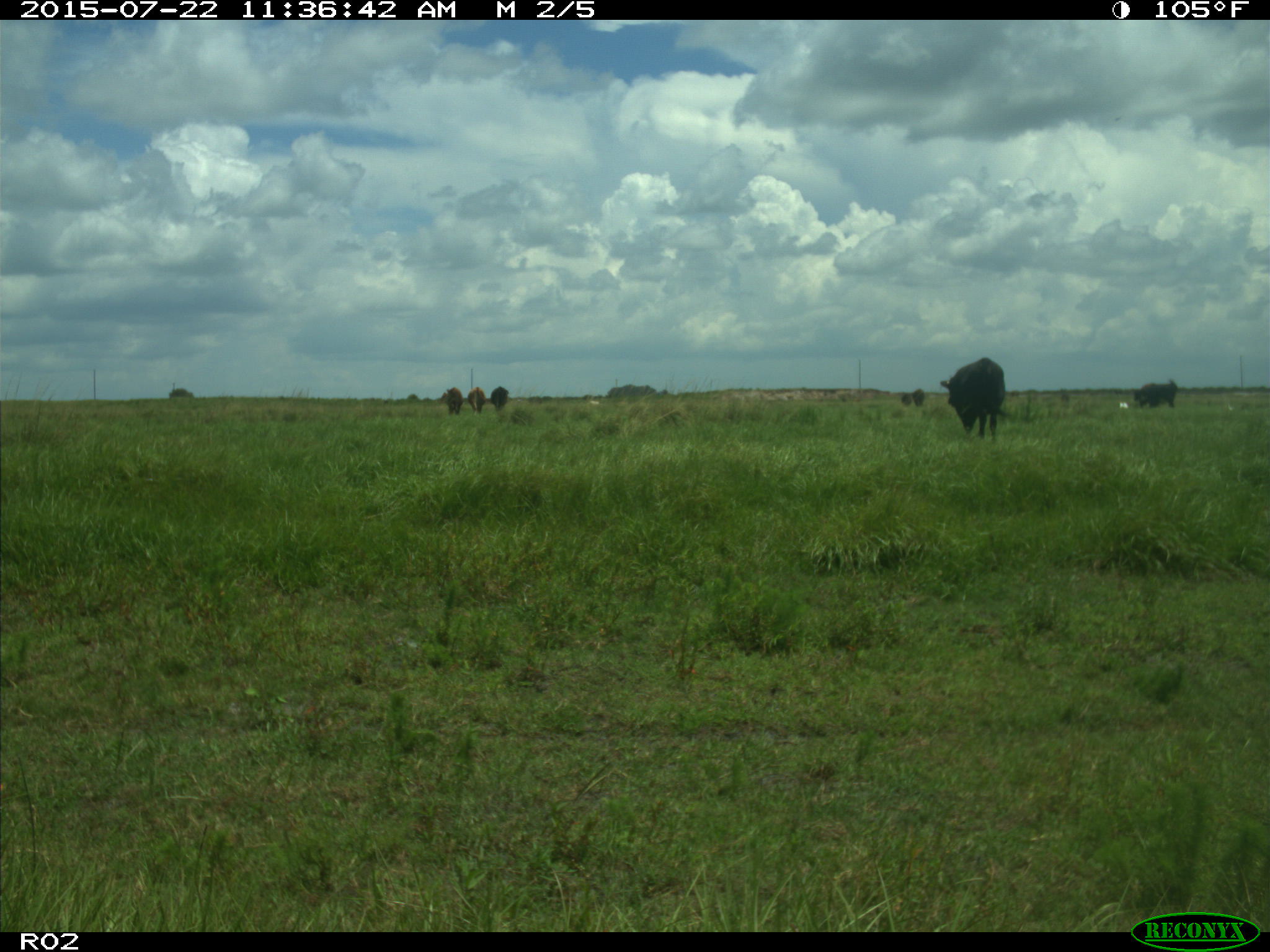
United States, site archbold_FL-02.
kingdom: Animalia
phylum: Chordata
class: Mammalia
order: Artiodactyla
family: Bovidae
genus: Bos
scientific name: Bos taurus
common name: domestic cow